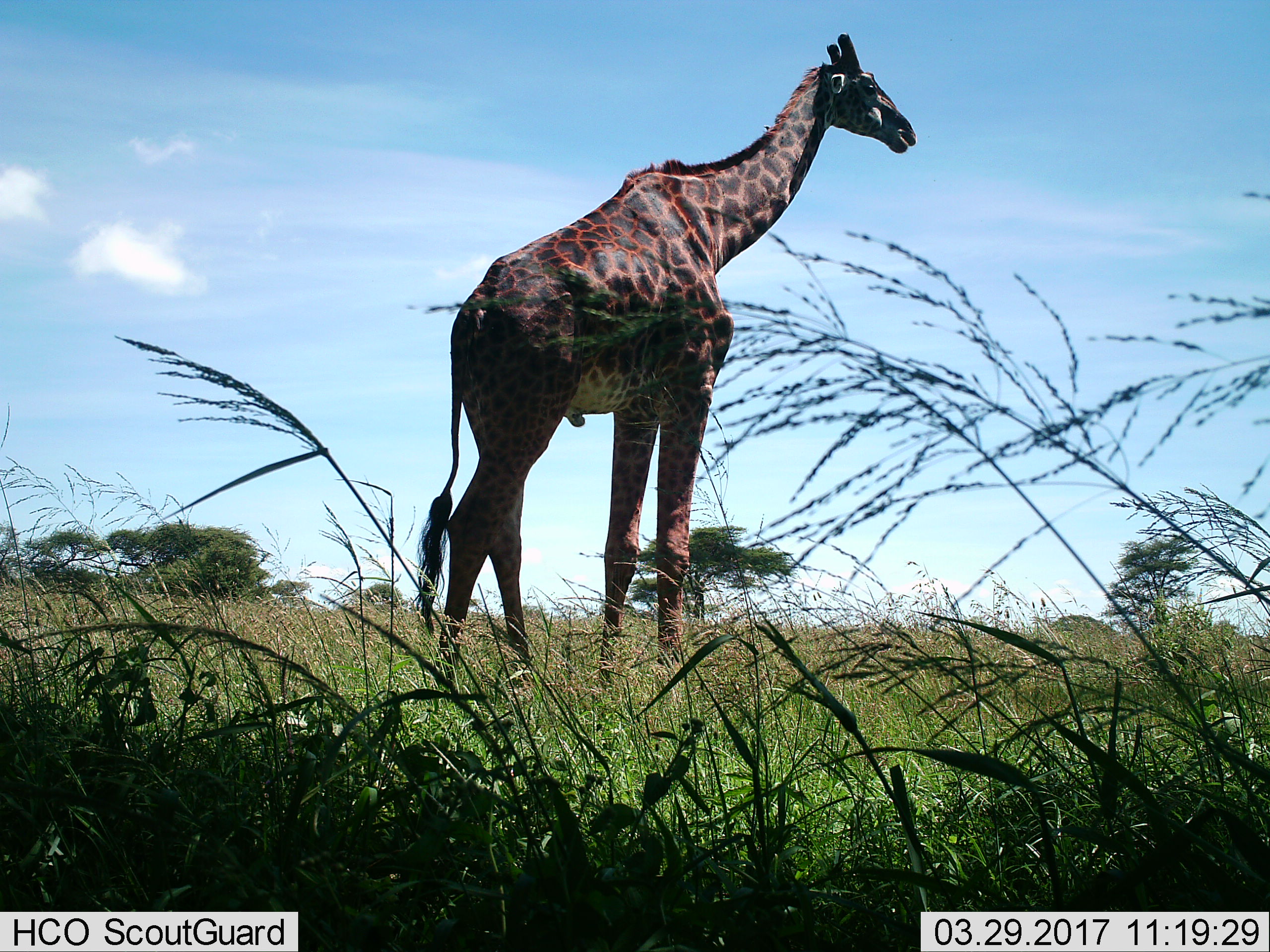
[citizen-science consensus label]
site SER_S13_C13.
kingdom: Animalia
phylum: Chordata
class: Mammalia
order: Artiodactyla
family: Giraffidae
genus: Giraffa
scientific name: Giraffa camelopardalis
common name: giraffe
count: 1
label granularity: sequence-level